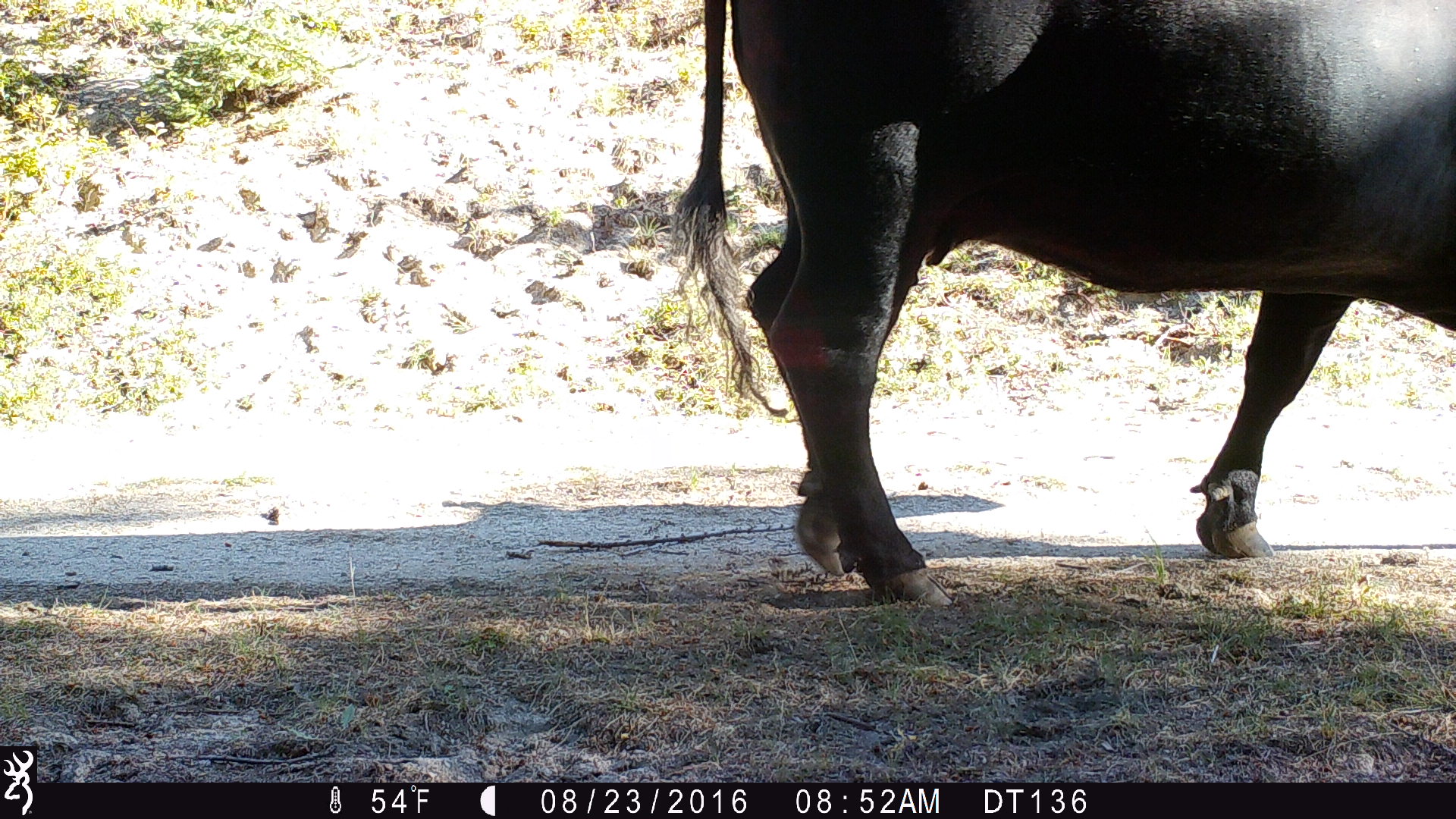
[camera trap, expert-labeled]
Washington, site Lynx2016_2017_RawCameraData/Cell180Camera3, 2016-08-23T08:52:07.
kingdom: Animalia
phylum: Chordata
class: Mammalia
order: Artiodactyla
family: Bovidae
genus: Bos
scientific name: Bos taurus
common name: domestic cattle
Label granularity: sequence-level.